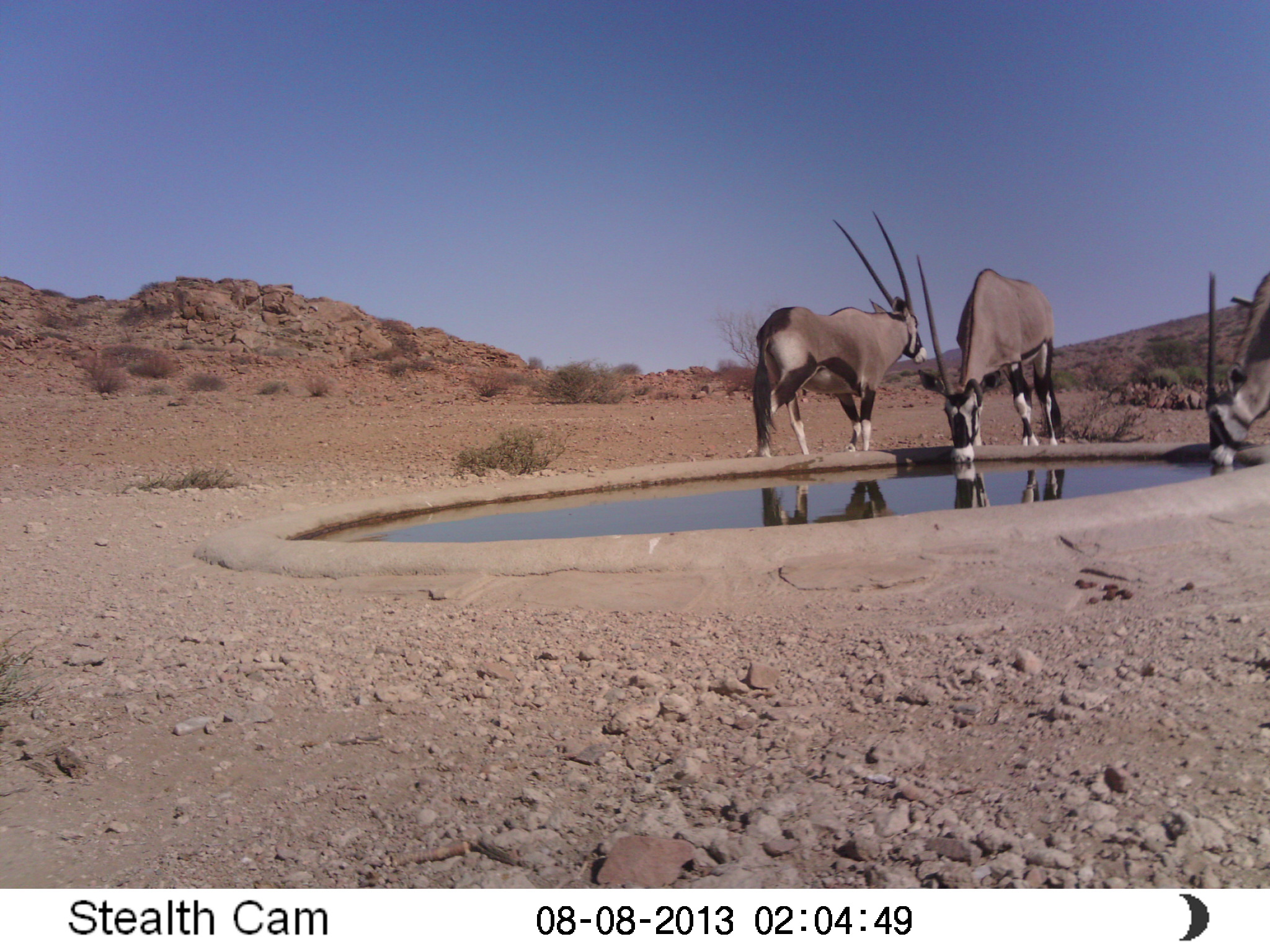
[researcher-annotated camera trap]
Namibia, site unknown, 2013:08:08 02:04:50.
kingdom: Animalia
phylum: Chordata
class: Mammalia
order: Artiodactyla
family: Bovidae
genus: Oryx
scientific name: Oryx gazella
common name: gemsbok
Oryx gazella (gemsbok).